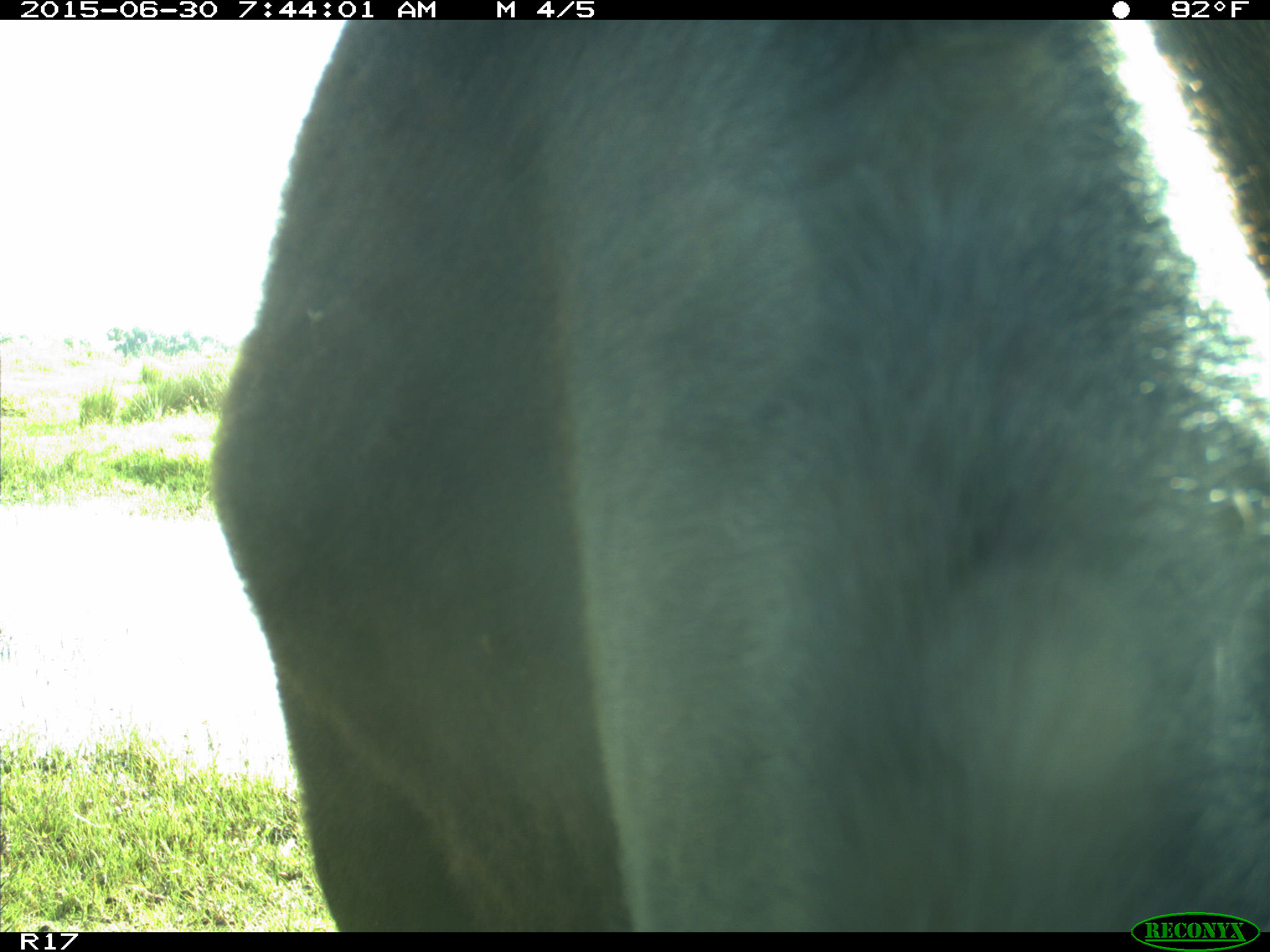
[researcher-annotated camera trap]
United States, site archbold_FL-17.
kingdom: Animalia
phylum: Chordata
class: Mammalia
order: Artiodactyla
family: Bovidae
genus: Bos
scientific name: Bos taurus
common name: domestic cow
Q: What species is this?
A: Bos taurus (domestic cow).